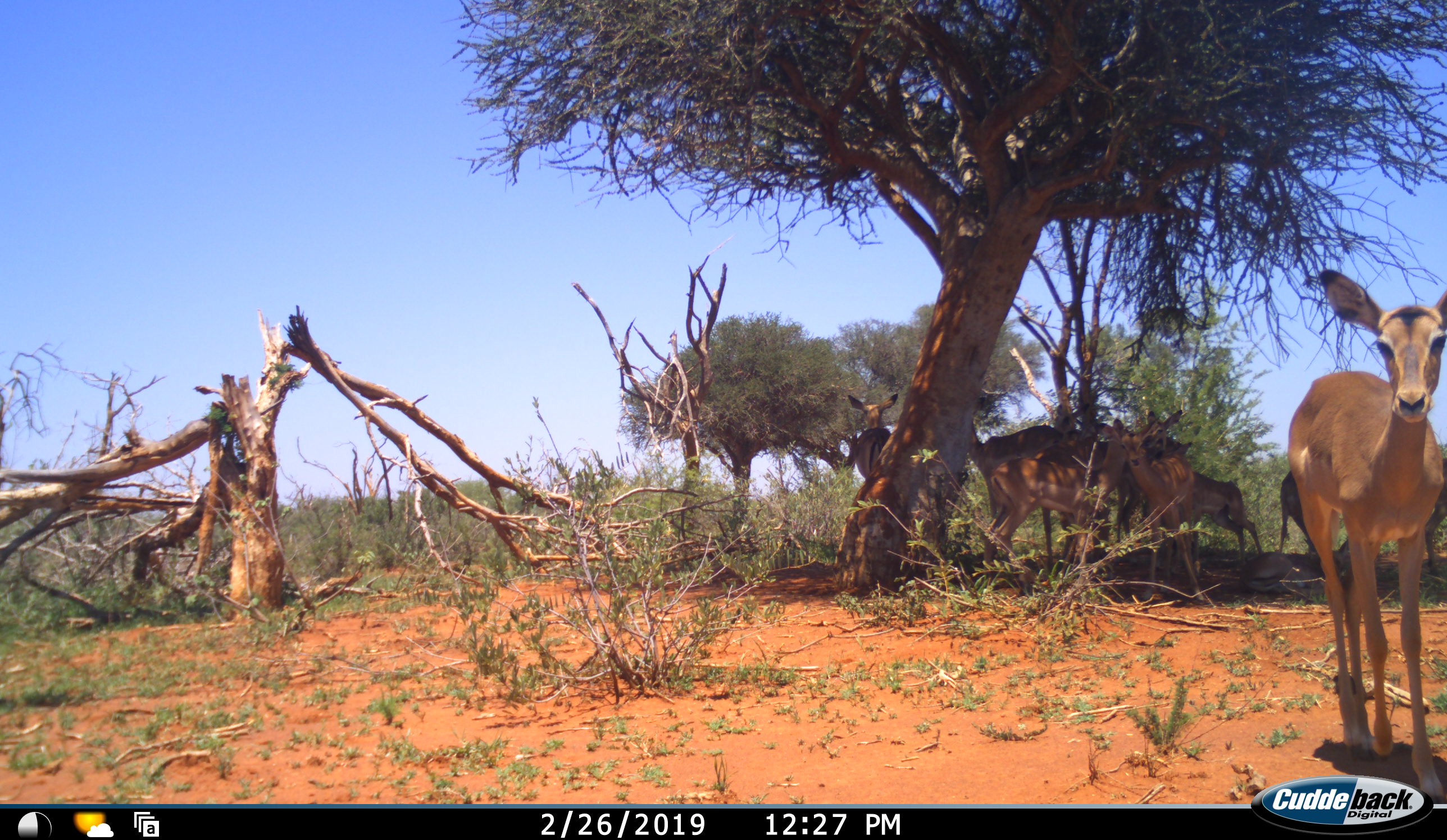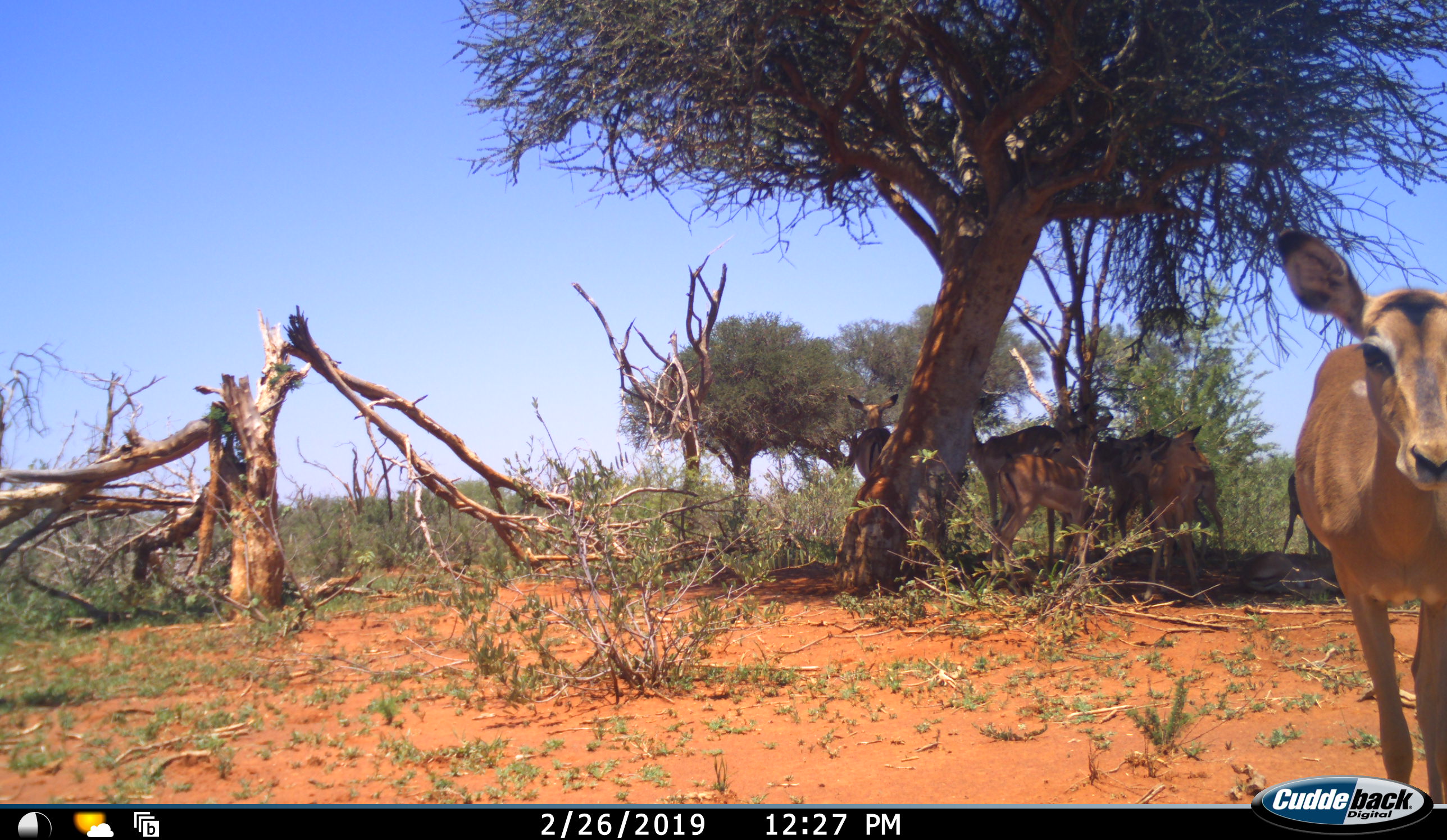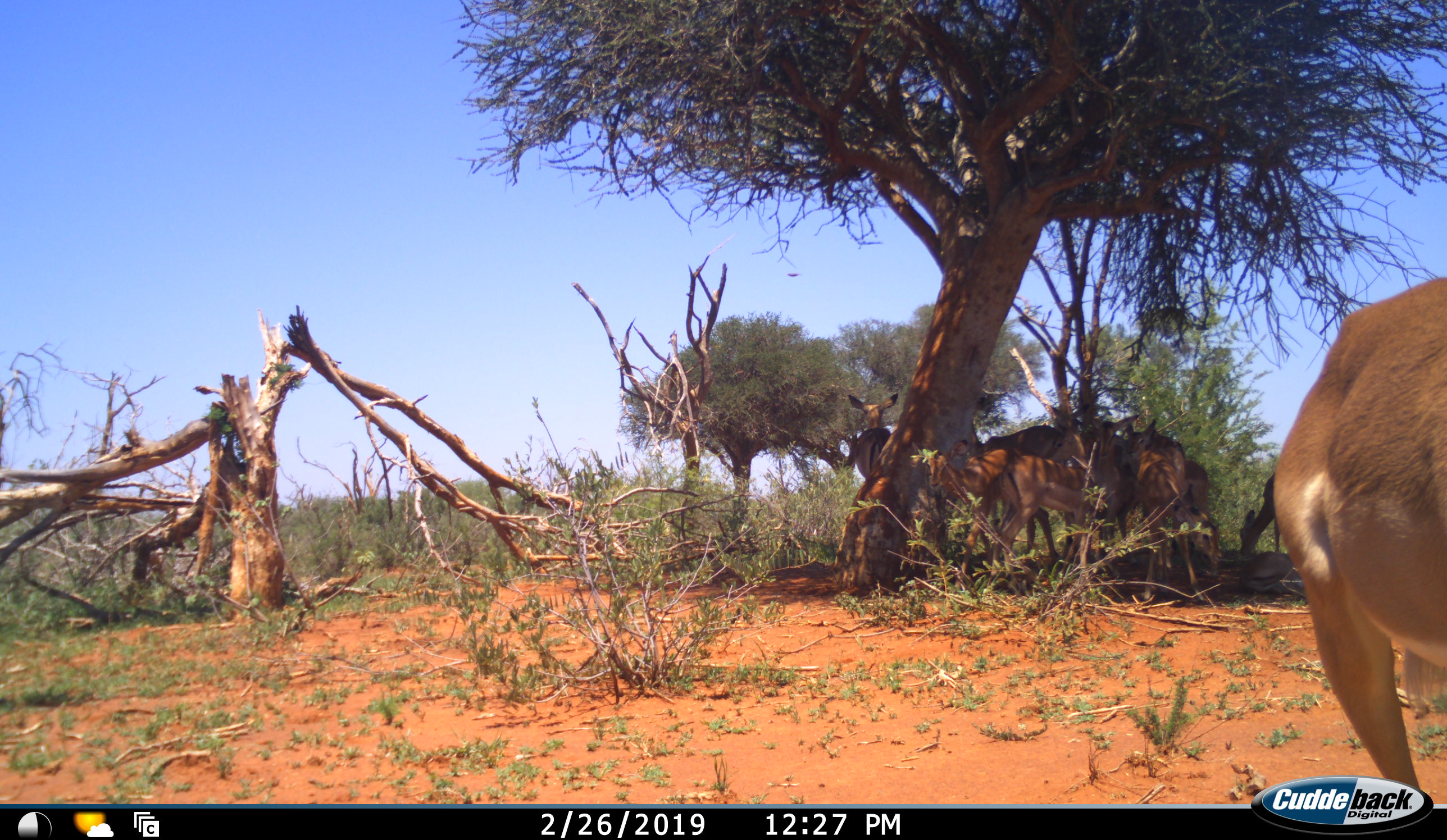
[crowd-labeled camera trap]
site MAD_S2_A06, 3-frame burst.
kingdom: Animalia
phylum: Chordata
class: Mammalia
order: Artiodactyla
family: Bovidae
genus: Aepyceros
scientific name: Aepyceros melampus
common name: impala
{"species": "impala (Aepyceros melampus)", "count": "8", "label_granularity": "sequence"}